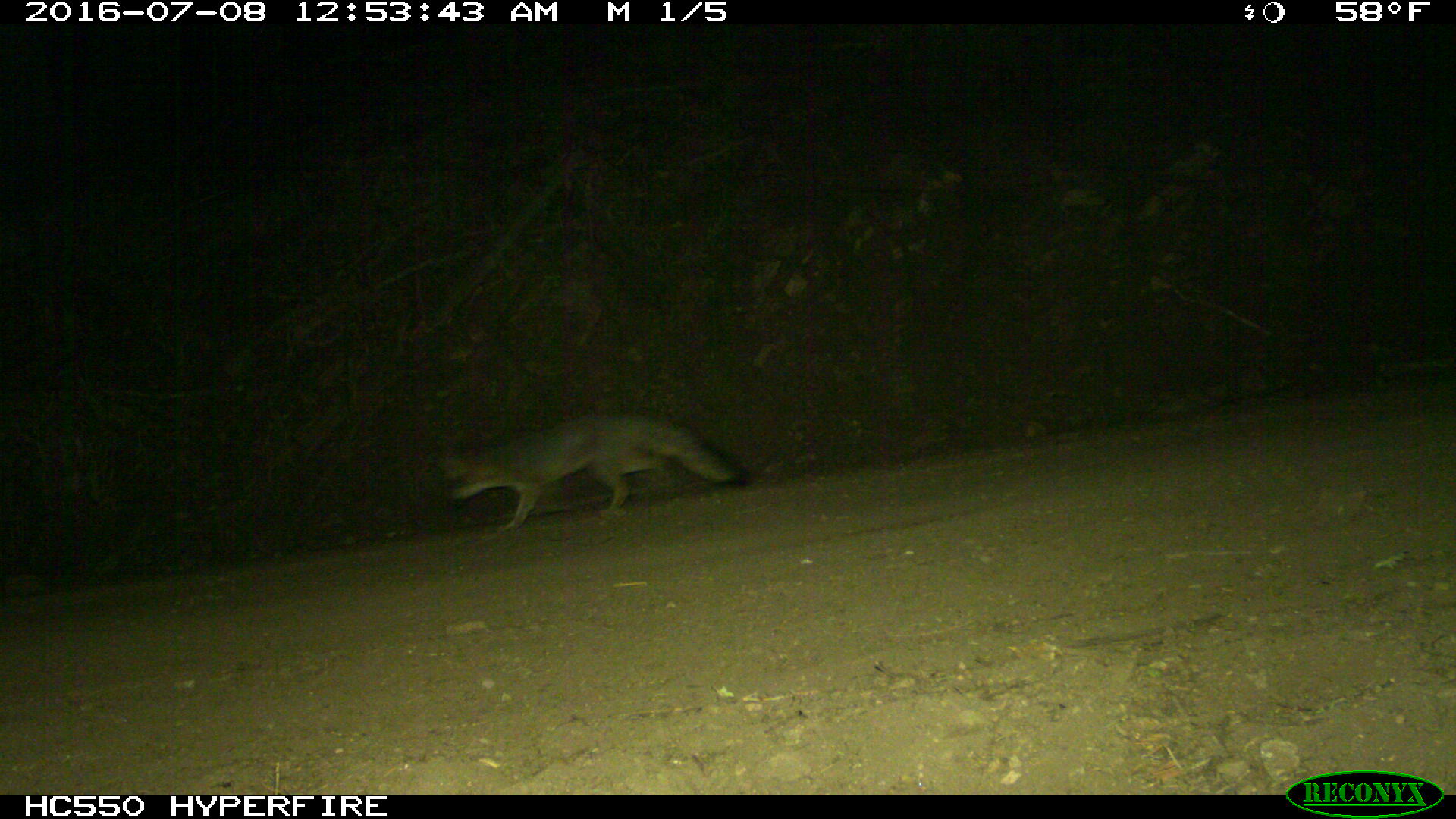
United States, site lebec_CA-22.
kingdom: Animalia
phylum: Chordata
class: Mammalia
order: Carnivora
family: Canidae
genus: Urocyon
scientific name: Urocyon cinereoargenteus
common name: gray fox